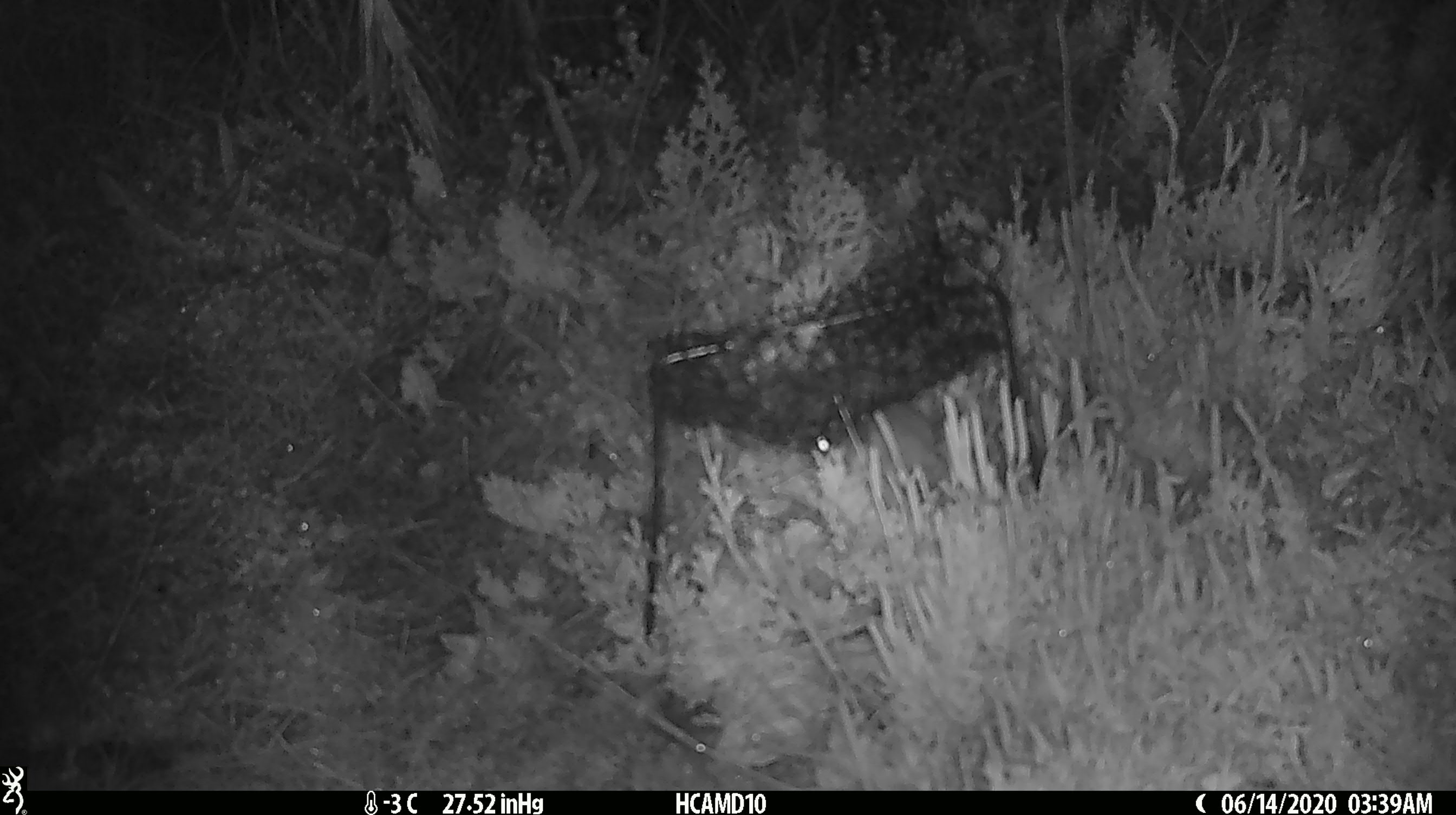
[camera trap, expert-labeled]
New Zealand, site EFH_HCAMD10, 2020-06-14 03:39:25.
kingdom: Animalia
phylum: Chordata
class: Mammalia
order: Rodentia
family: Muridae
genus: Mus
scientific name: Mus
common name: mouse